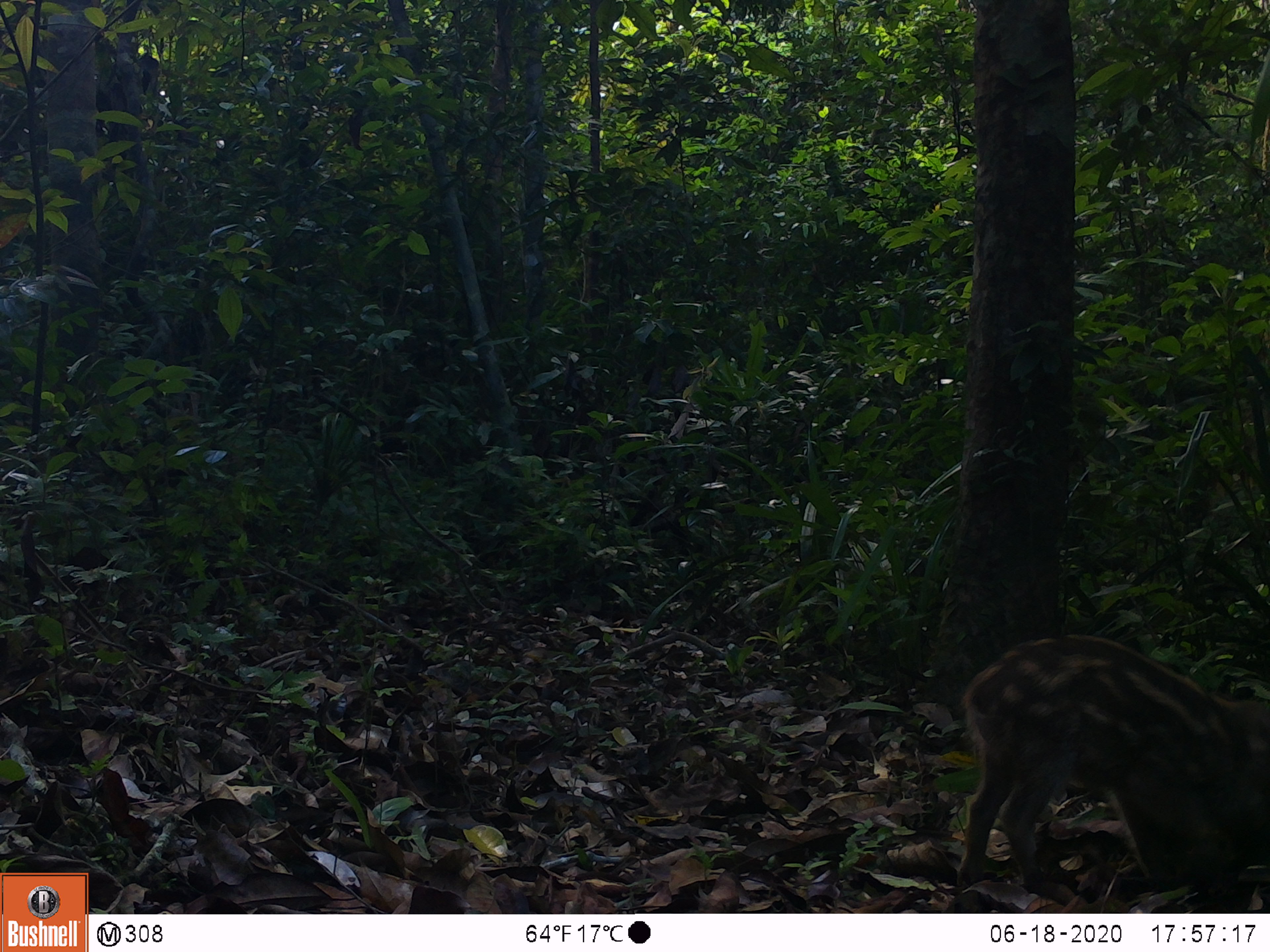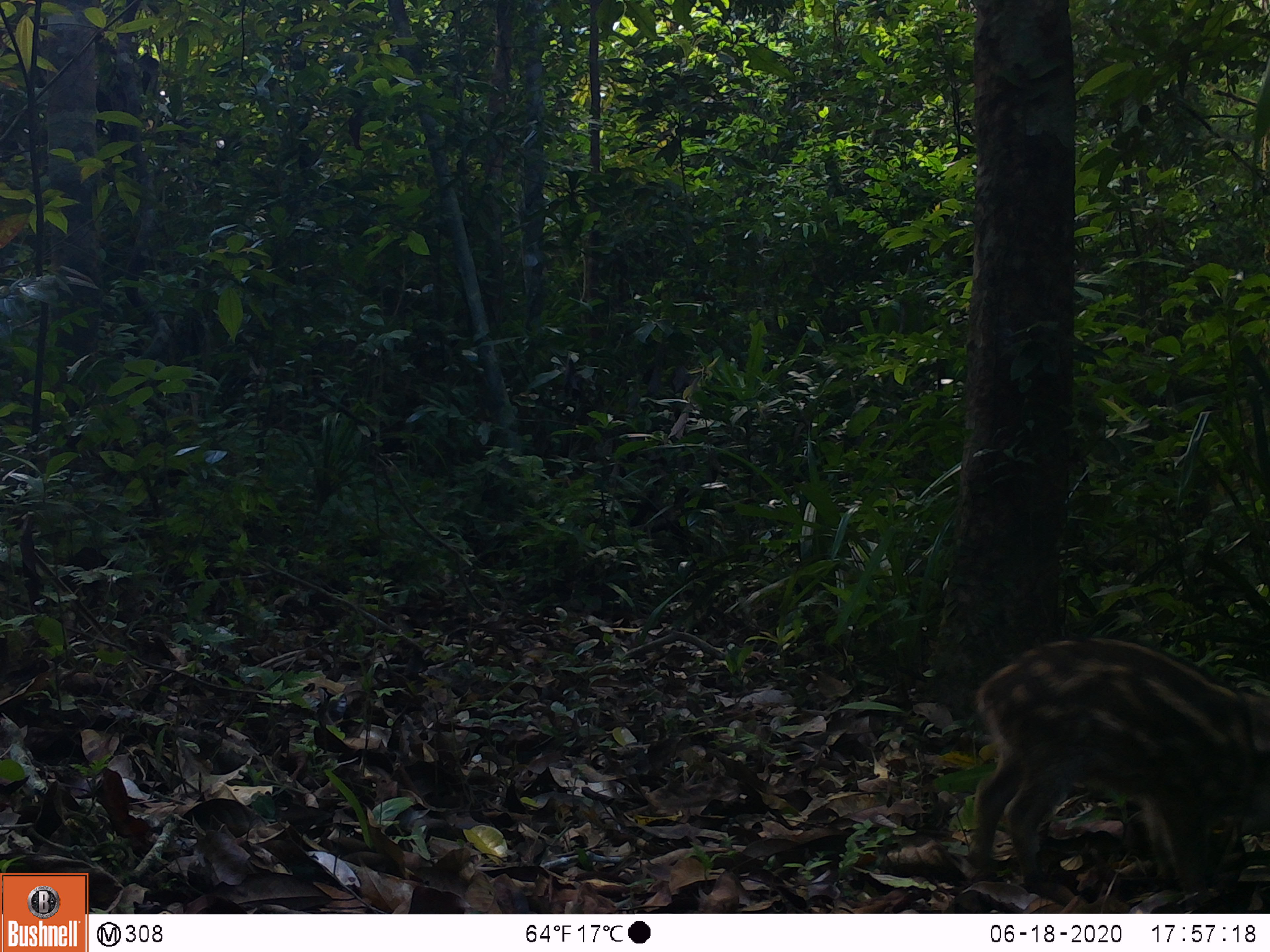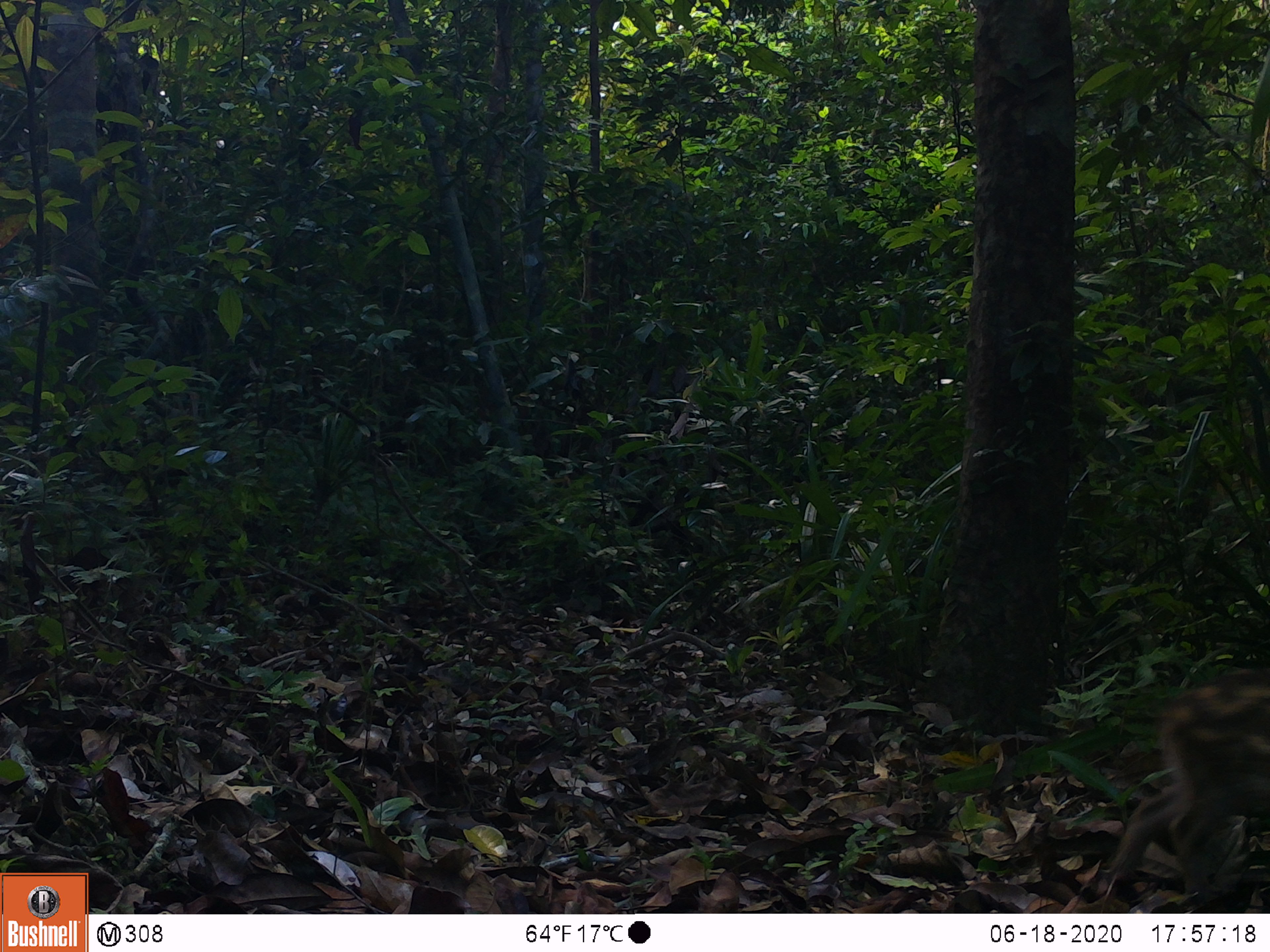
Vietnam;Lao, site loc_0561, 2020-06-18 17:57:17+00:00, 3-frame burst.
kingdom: Animalia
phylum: Chordata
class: Mammalia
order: Artiodactyla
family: Suidae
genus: Sus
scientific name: Sus scrofa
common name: eurasian wild pig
Eurasian wild pig (Sus scrofa). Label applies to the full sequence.